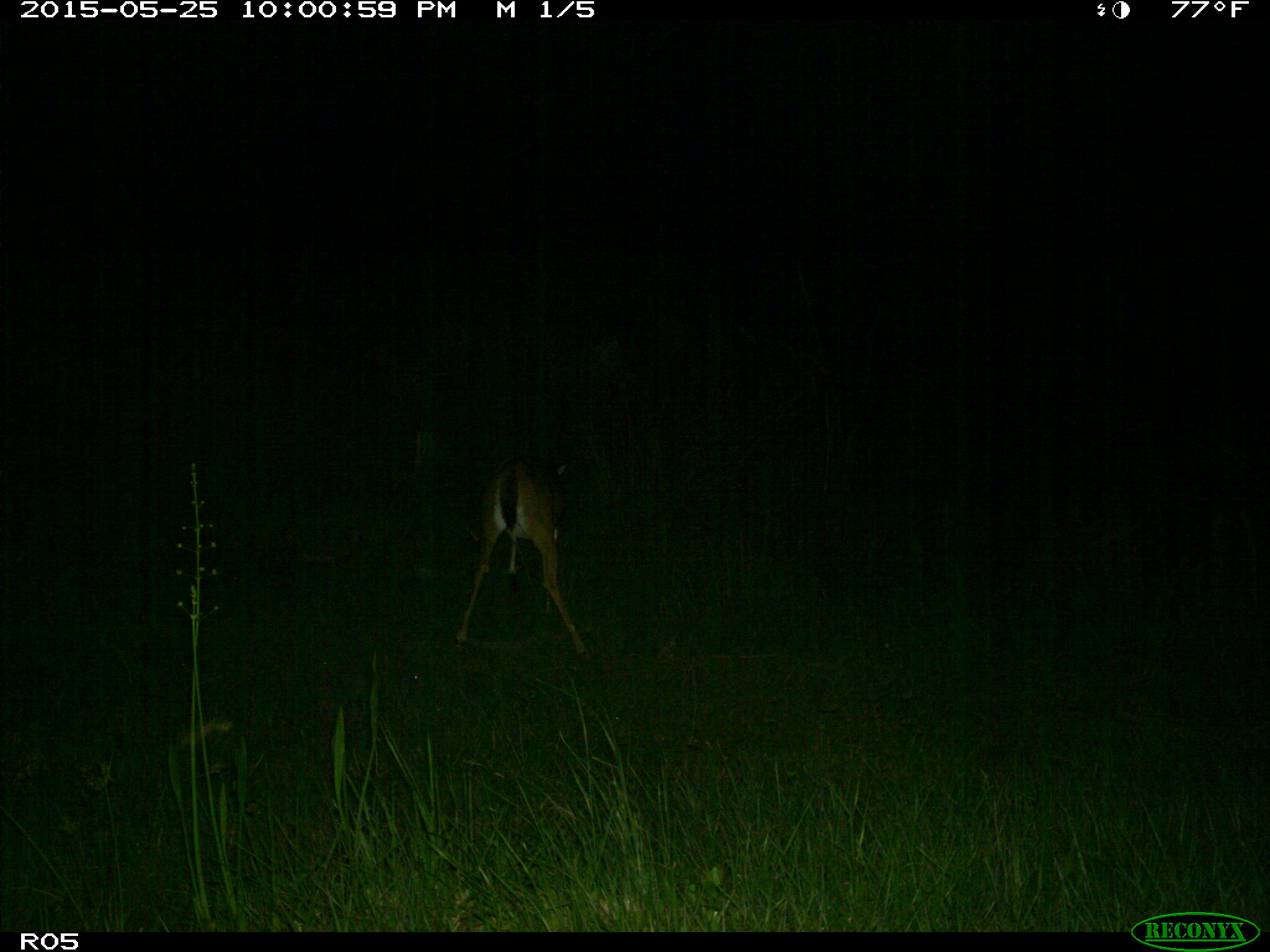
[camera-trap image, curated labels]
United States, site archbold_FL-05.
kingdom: Animalia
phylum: Chordata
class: Mammalia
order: Artiodactyla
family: Cervidae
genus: Odocoileus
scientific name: Odocoileus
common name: deer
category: unidentified deer